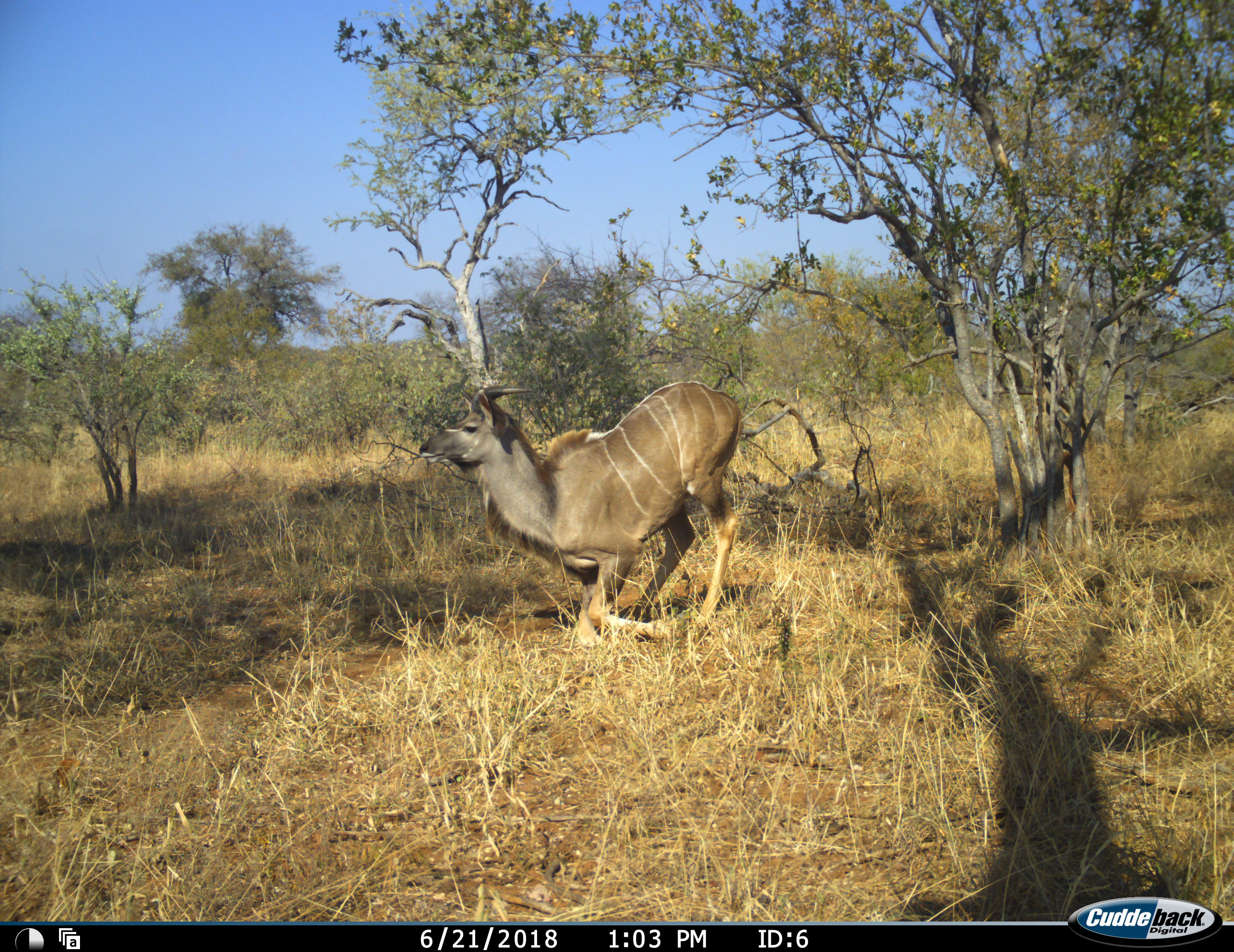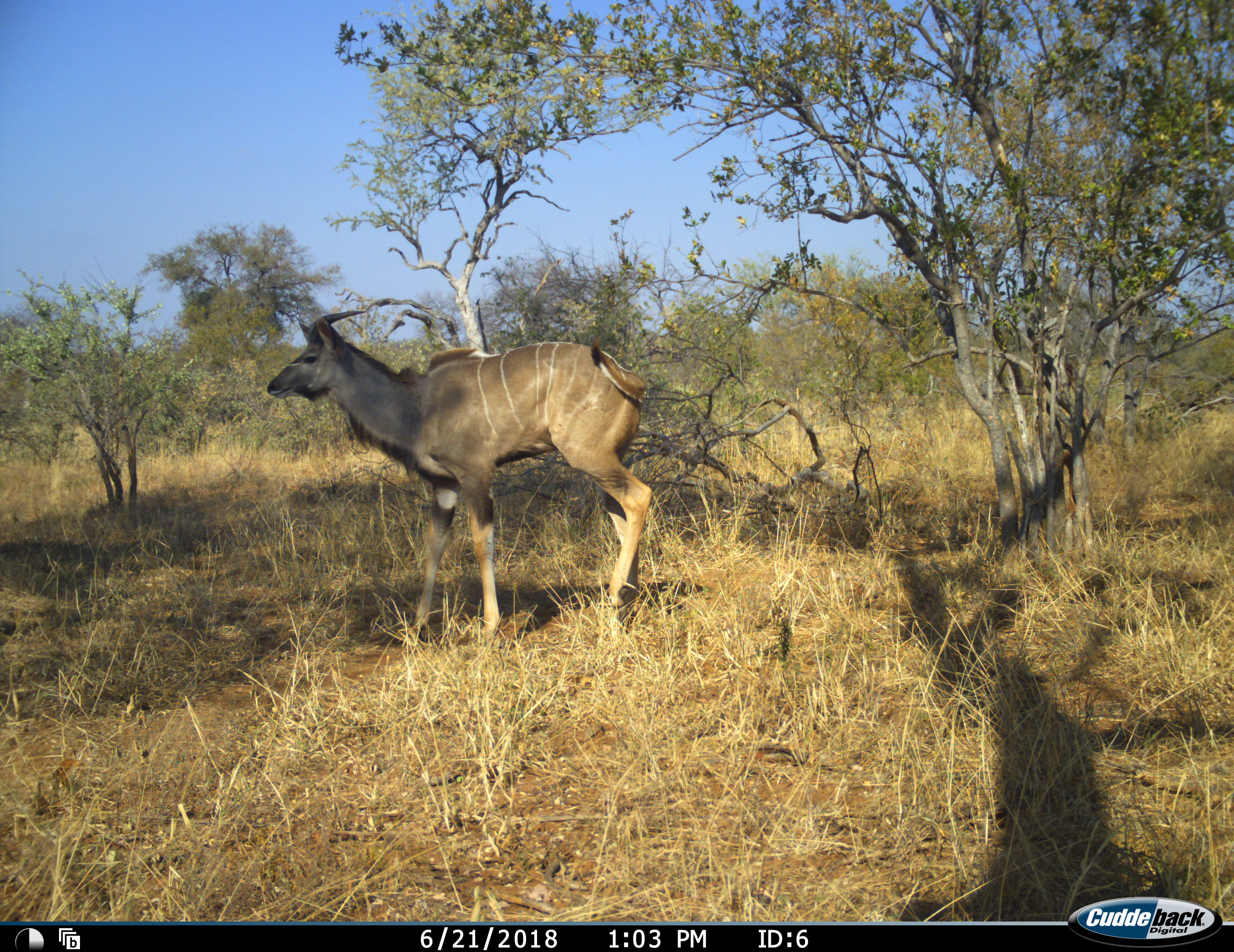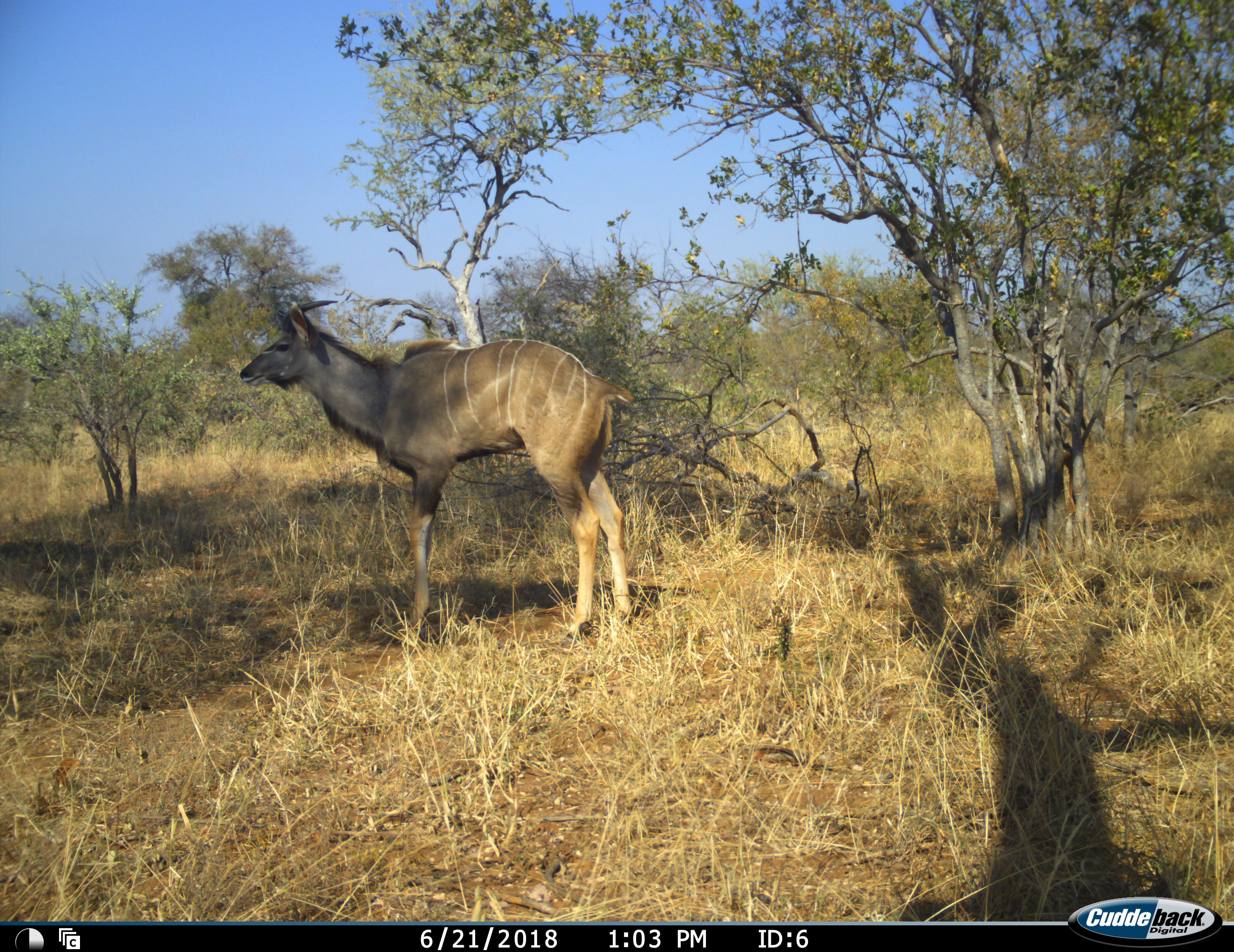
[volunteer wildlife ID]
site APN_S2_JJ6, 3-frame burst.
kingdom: Animalia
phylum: Chordata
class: Mammalia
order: Artiodactyla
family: Bovidae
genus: Tragelaphus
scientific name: Tragelaphus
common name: kudu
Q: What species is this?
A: Kudu (Tragelaphus).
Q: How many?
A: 1.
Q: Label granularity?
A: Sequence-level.